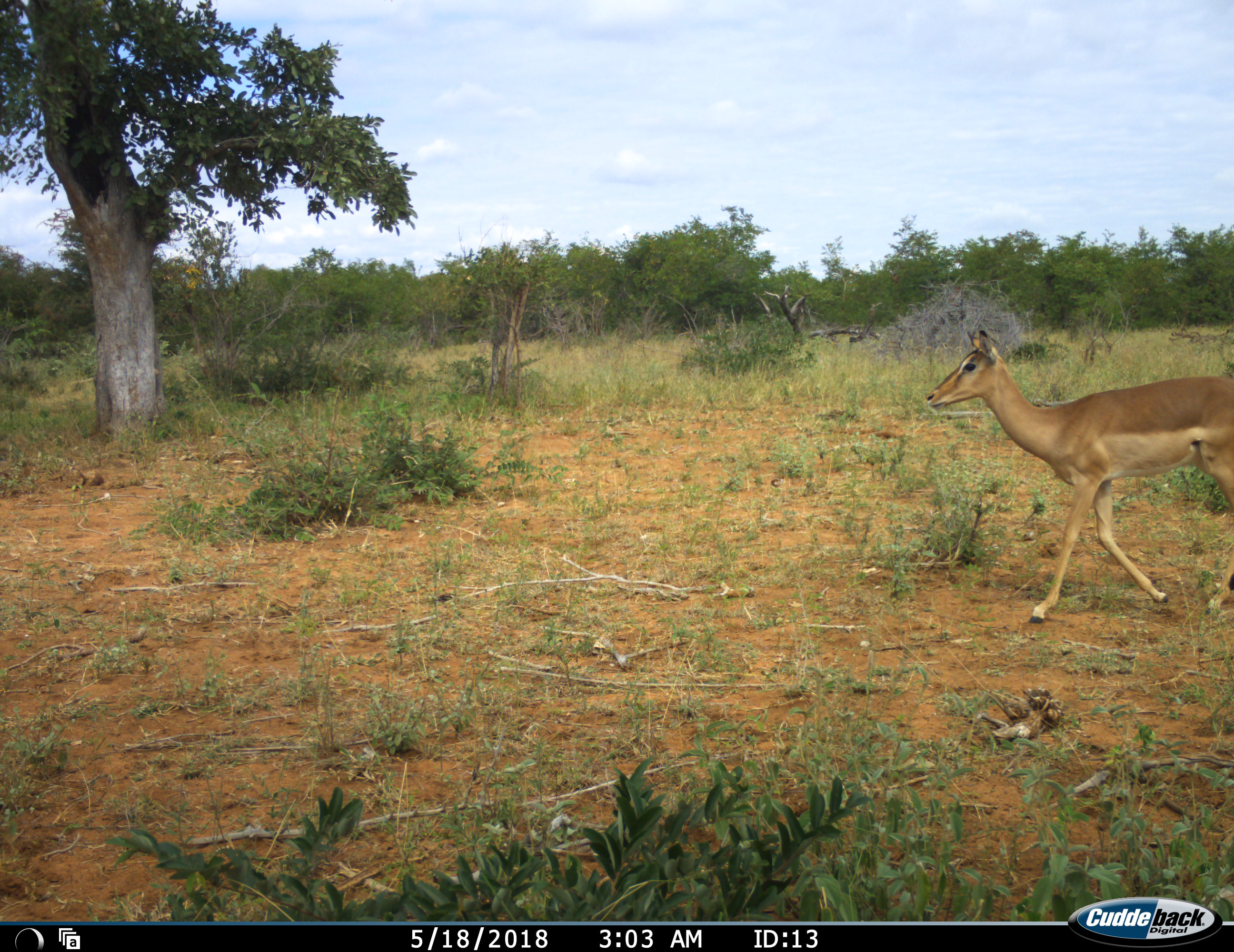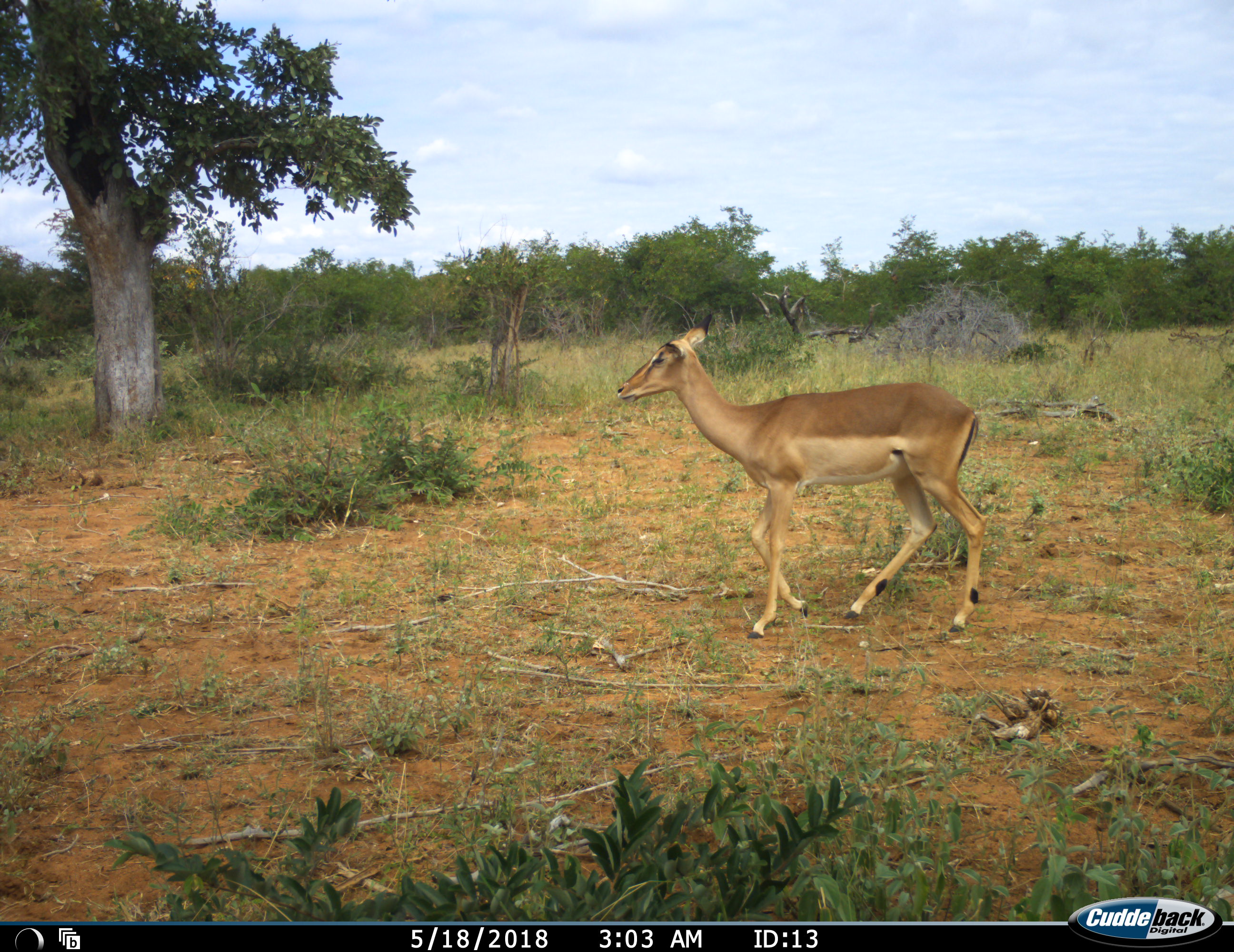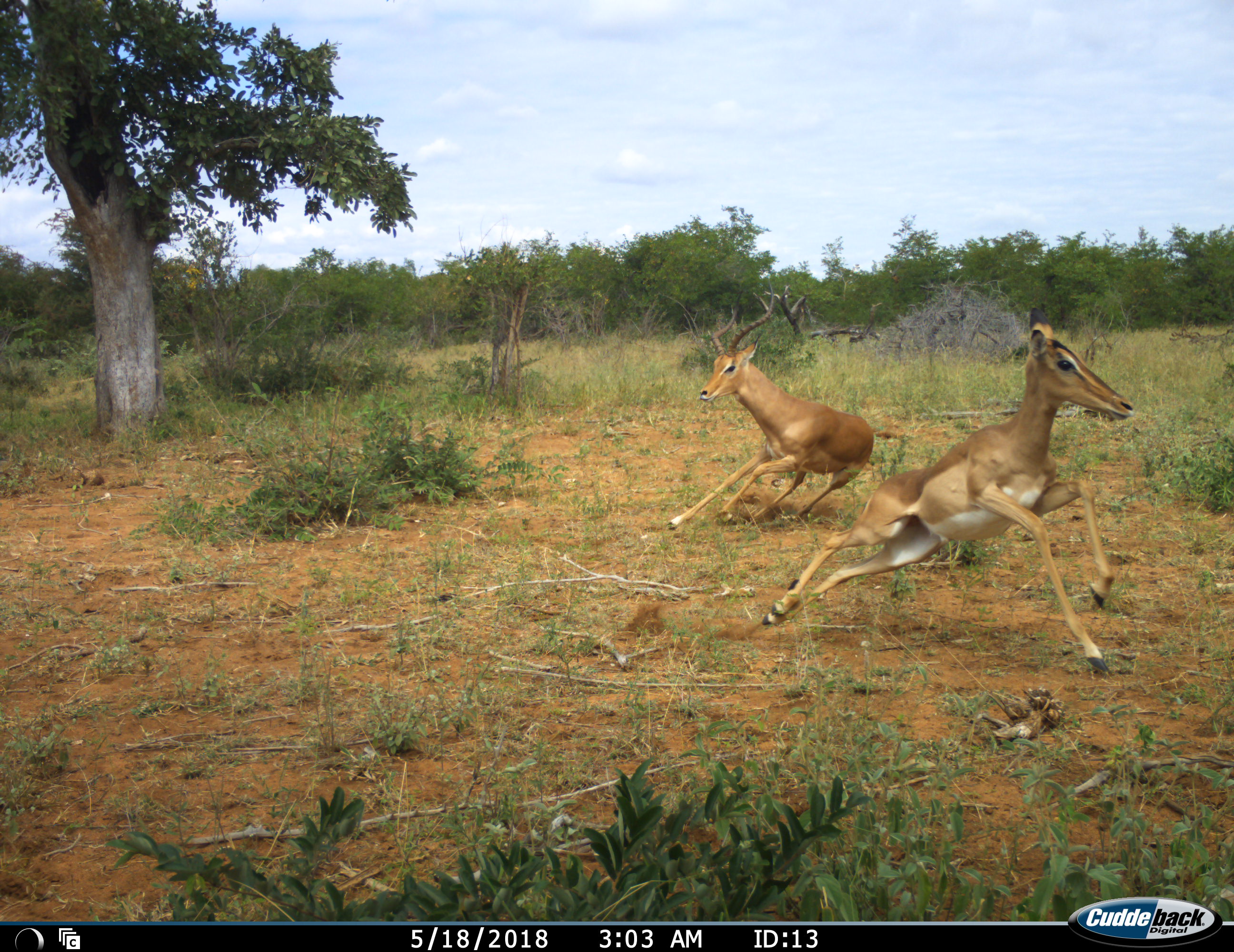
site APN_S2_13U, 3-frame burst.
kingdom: Animalia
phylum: Chordata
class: Mammalia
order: Artiodactyla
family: Bovidae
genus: Aepyceros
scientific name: Aepyceros melampus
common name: impala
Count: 2.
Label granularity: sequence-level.